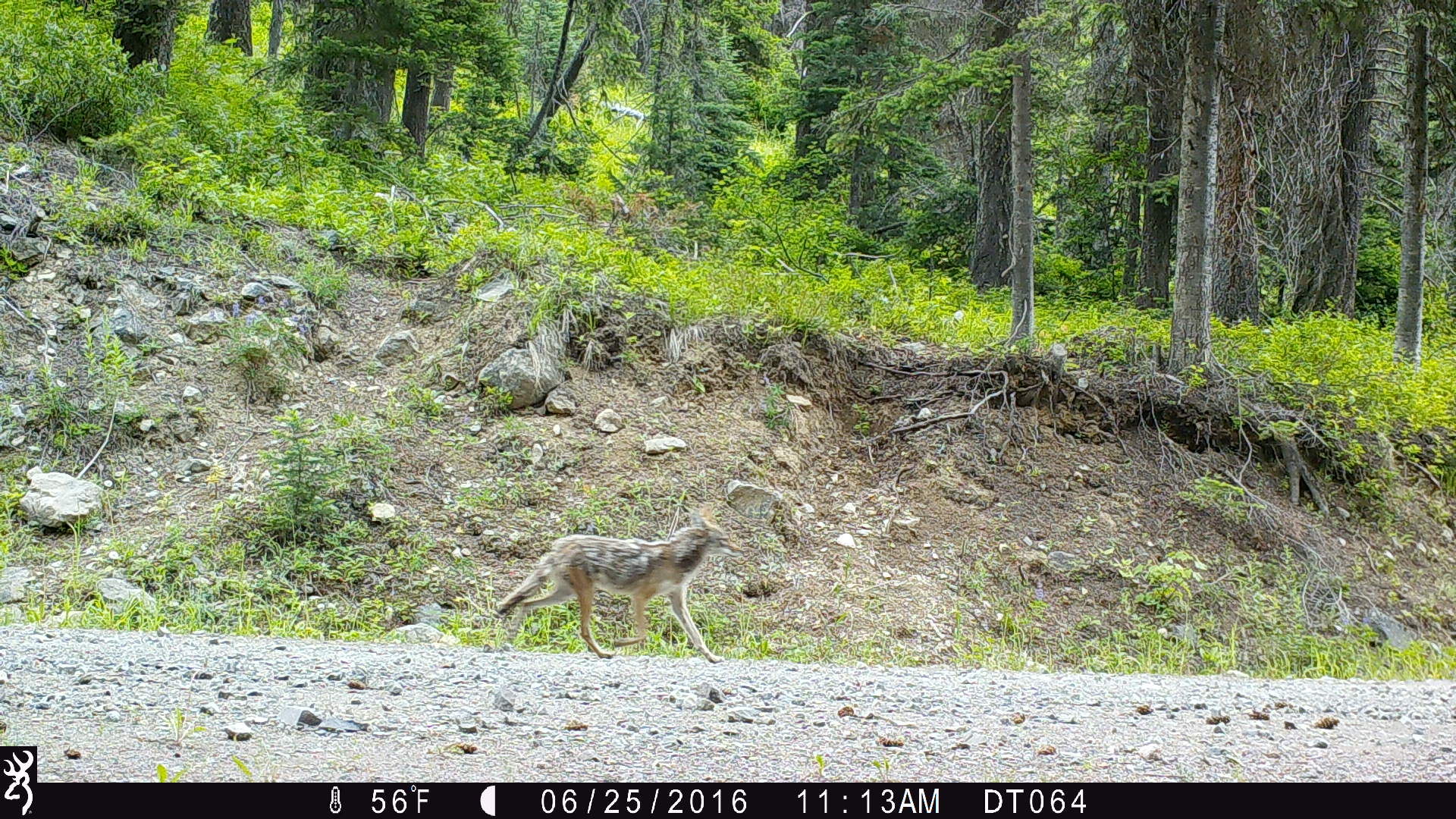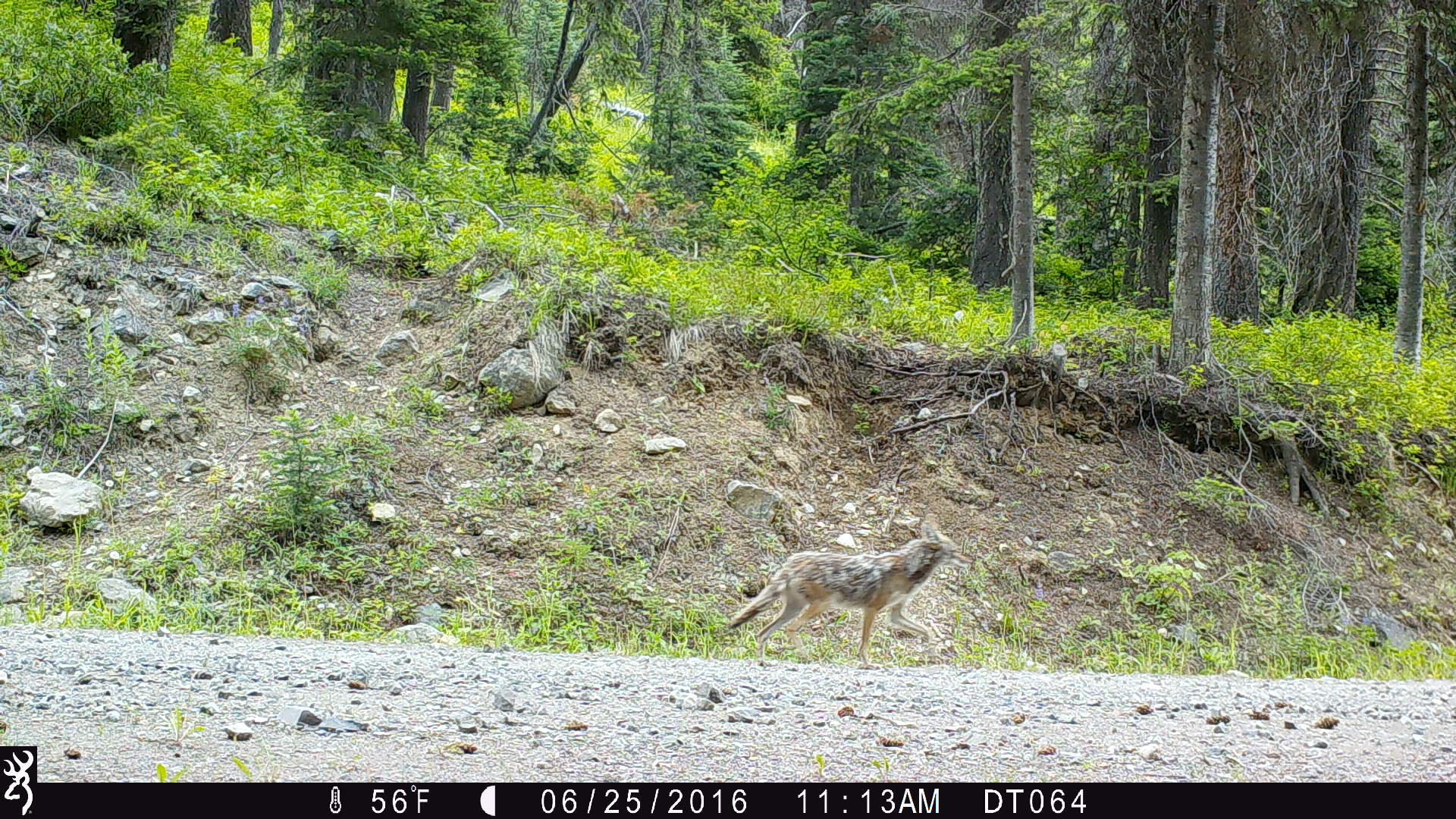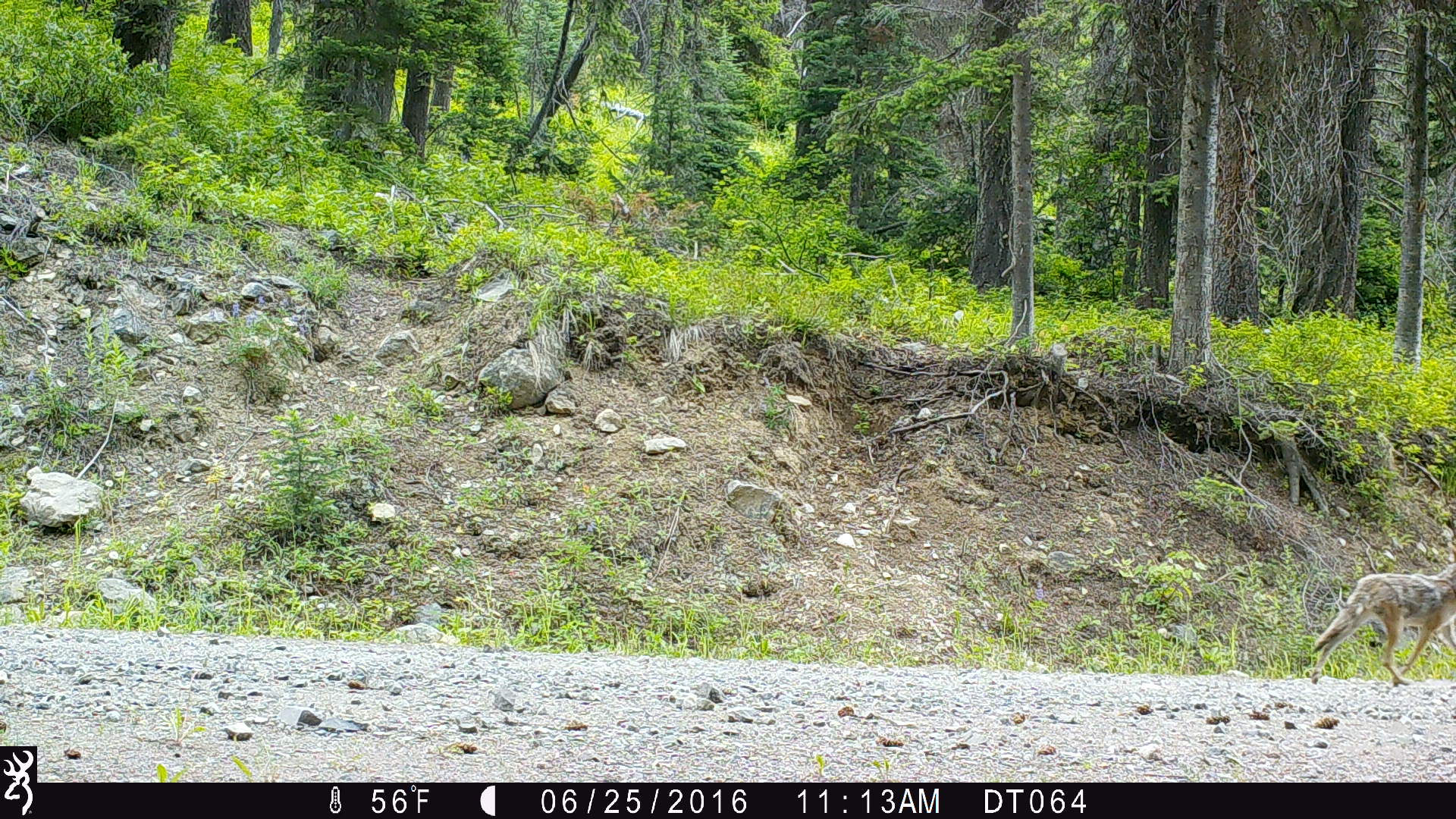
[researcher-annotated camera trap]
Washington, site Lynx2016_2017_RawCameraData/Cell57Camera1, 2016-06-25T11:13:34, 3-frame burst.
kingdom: Animalia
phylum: Chordata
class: Mammalia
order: Carnivora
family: Canidae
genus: Canis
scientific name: Canis latrans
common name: coyote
Canis latrans (coyote). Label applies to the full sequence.